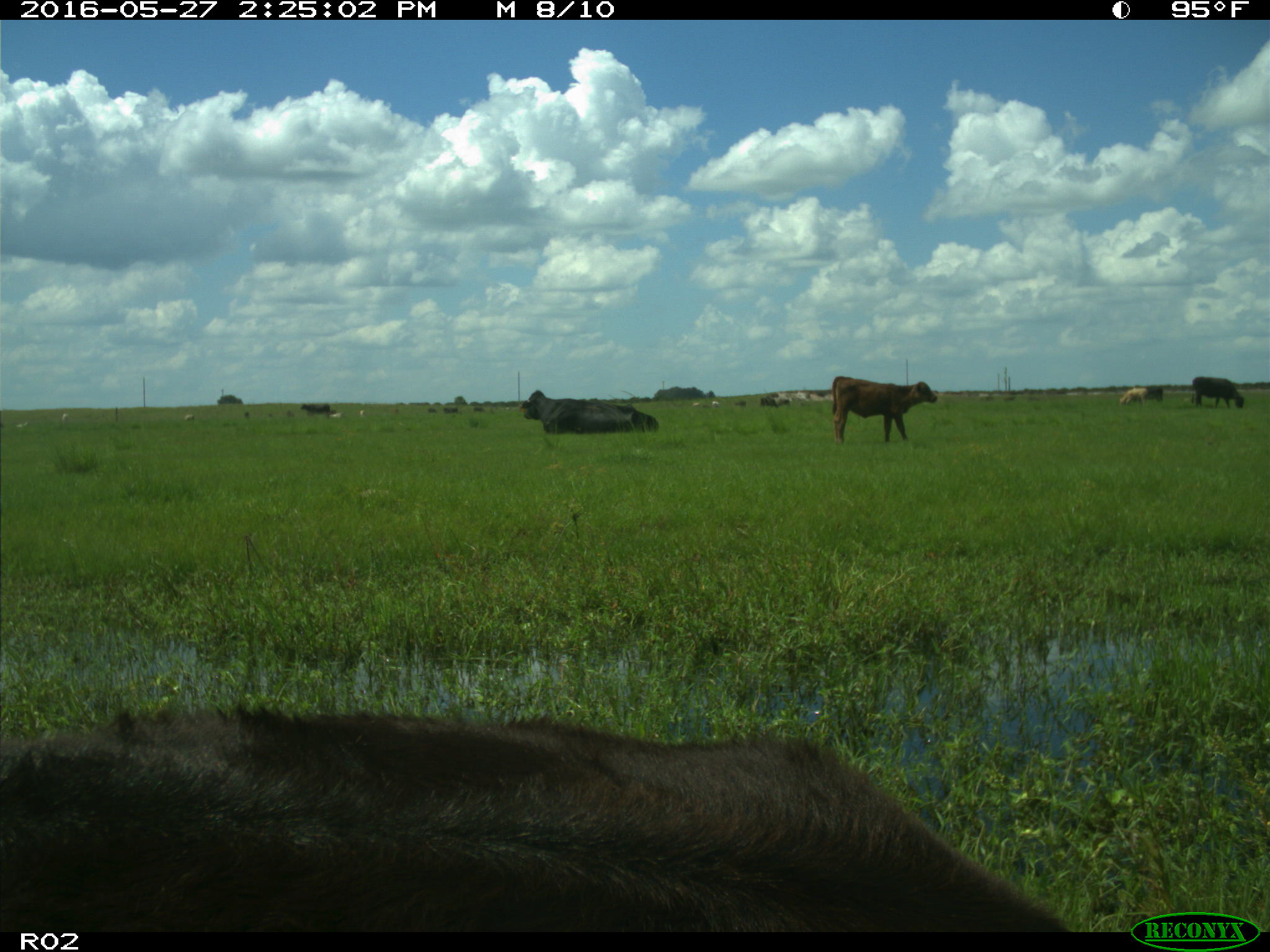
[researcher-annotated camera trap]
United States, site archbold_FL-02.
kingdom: Animalia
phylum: Chordata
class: Mammalia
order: Artiodactyla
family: Bovidae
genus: Bos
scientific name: Bos taurus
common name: domestic cow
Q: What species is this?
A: Bos taurus (domestic cow).